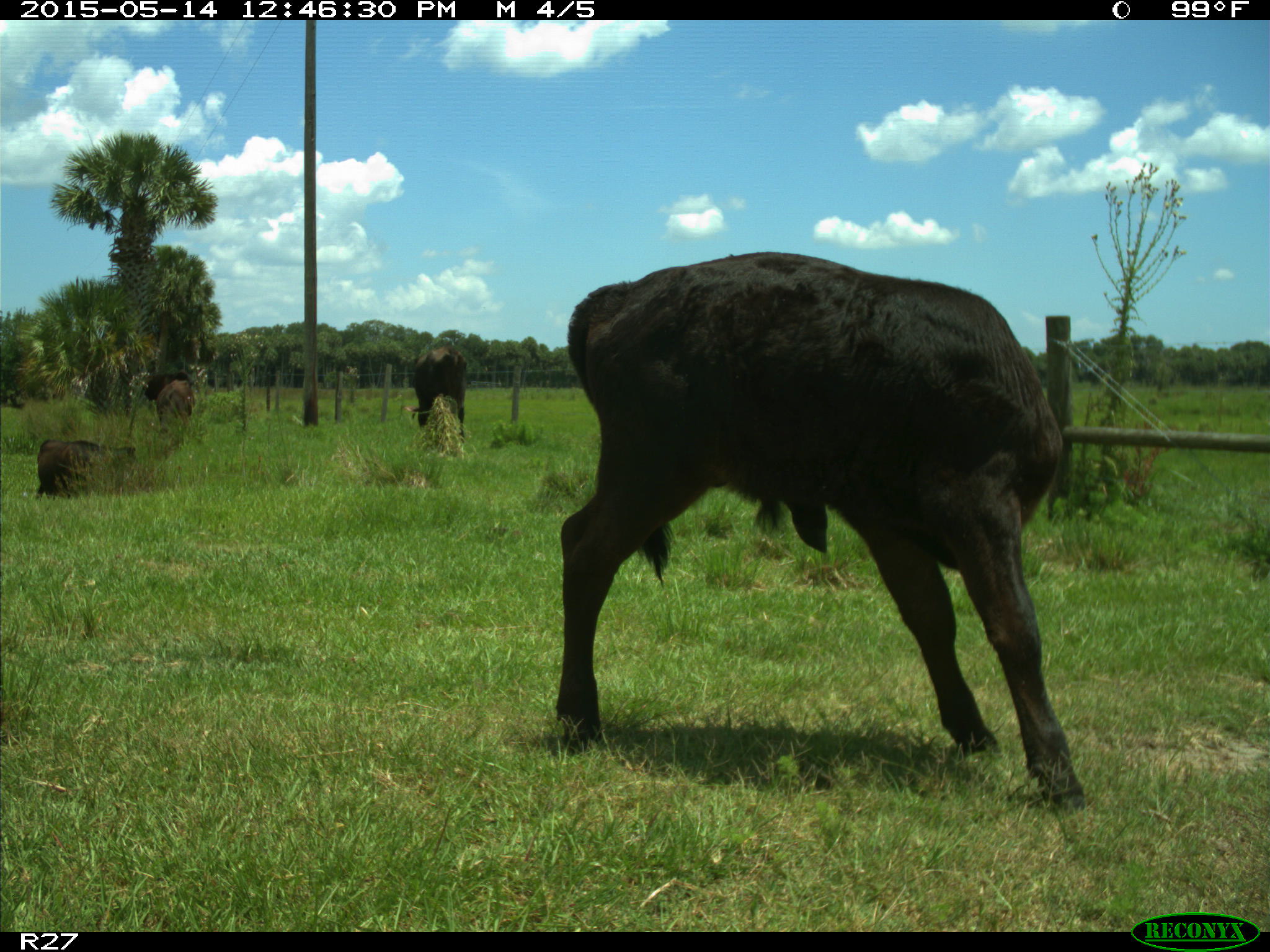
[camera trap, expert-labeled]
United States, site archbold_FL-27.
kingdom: Animalia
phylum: Chordata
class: Mammalia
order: Artiodactyla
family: Bovidae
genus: Bos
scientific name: Bos taurus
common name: domestic cow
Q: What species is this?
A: Bos taurus (domestic cow).